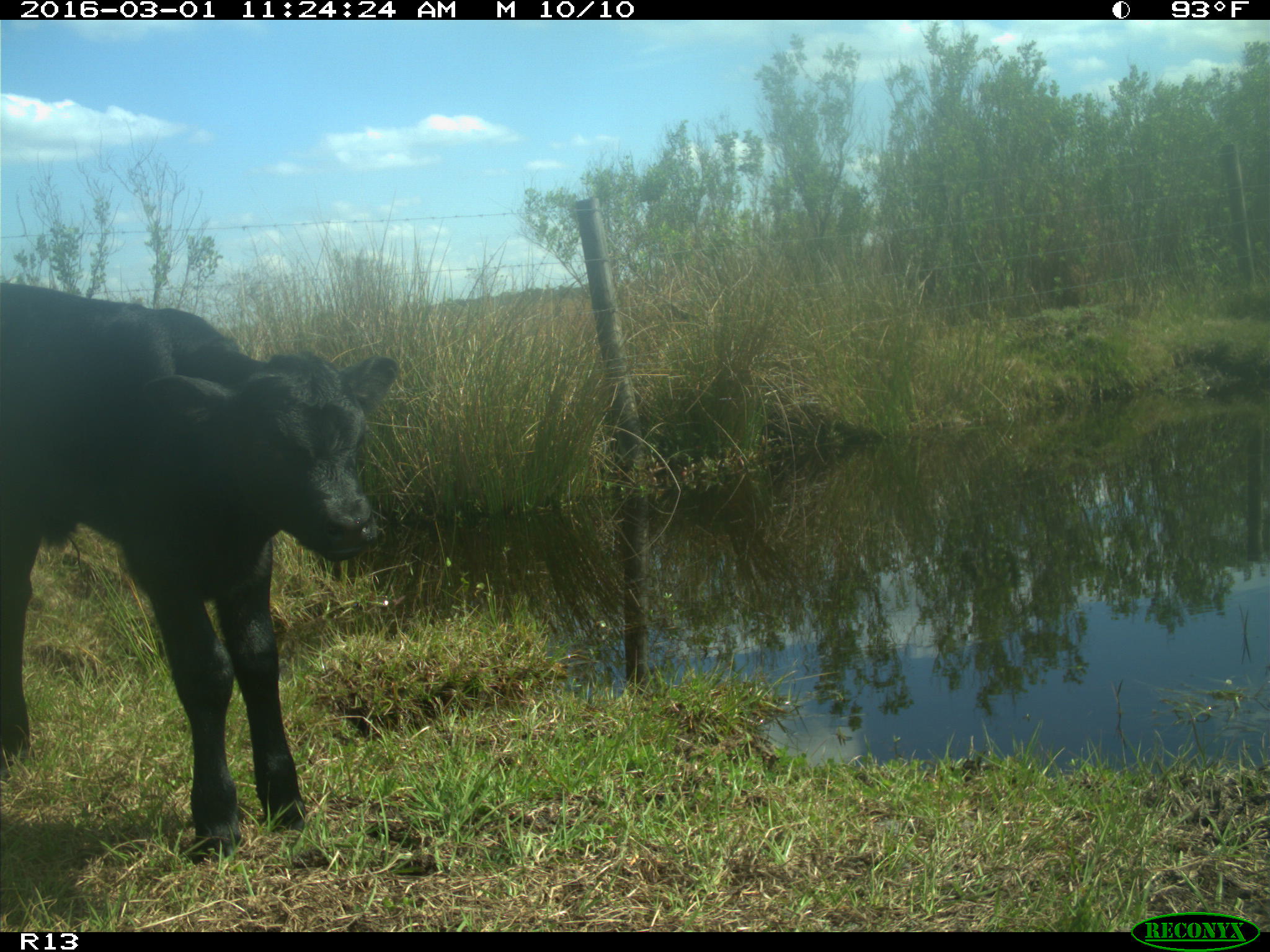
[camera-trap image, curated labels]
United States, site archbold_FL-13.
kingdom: Animalia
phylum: Chordata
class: Mammalia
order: Artiodactyla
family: Bovidae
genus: Bos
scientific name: Bos taurus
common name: domestic cow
Bos taurus (domestic cow).